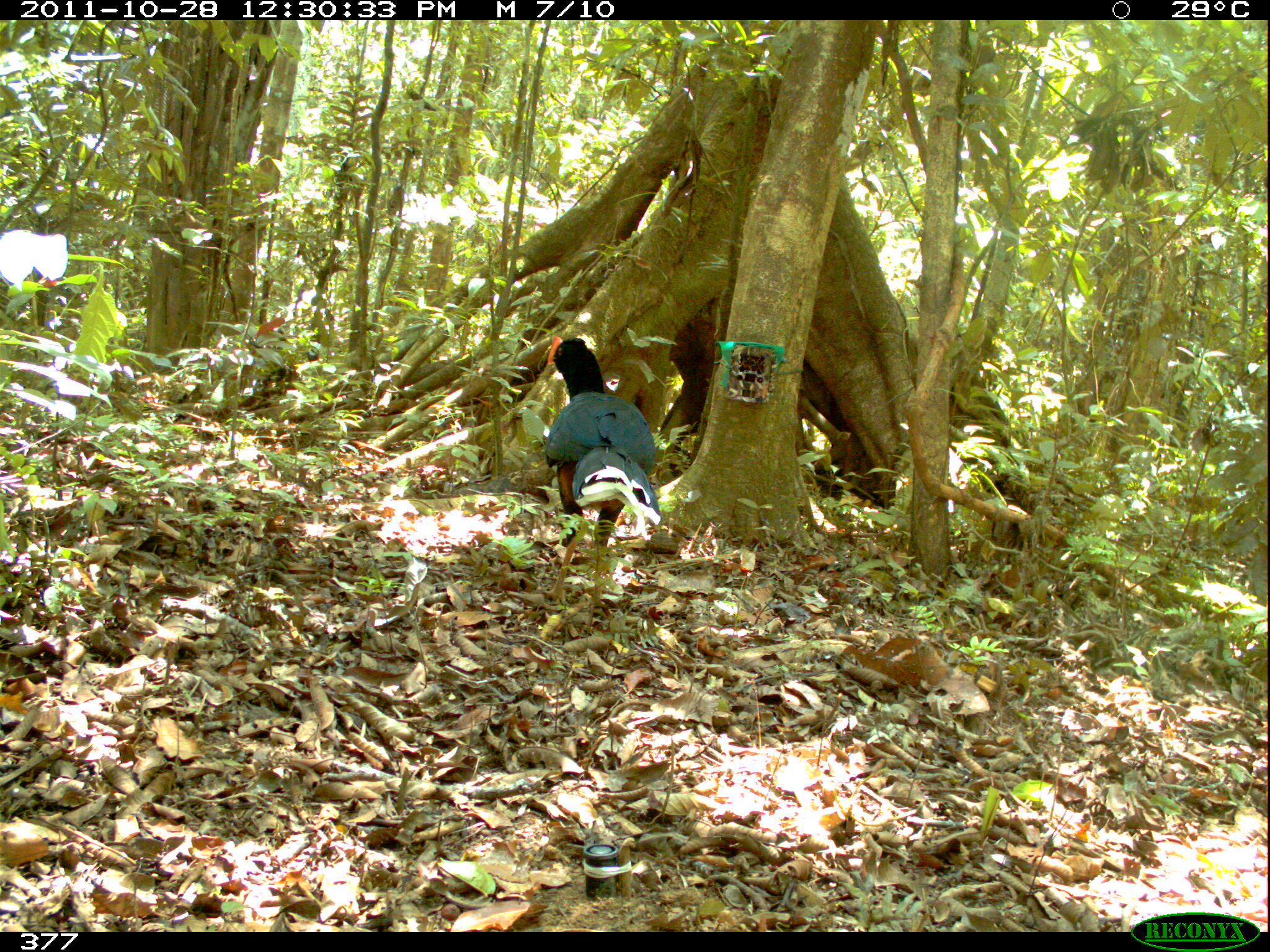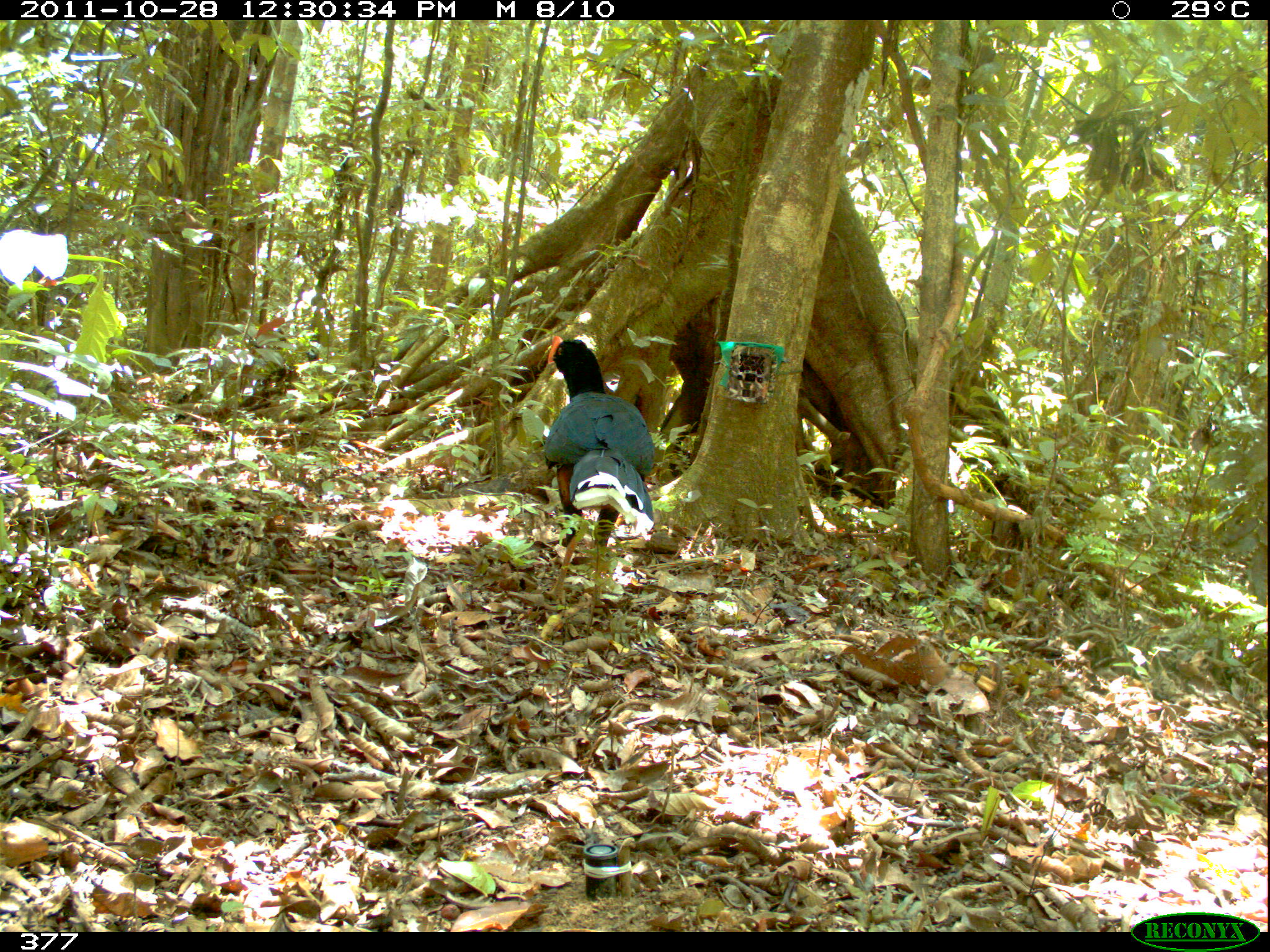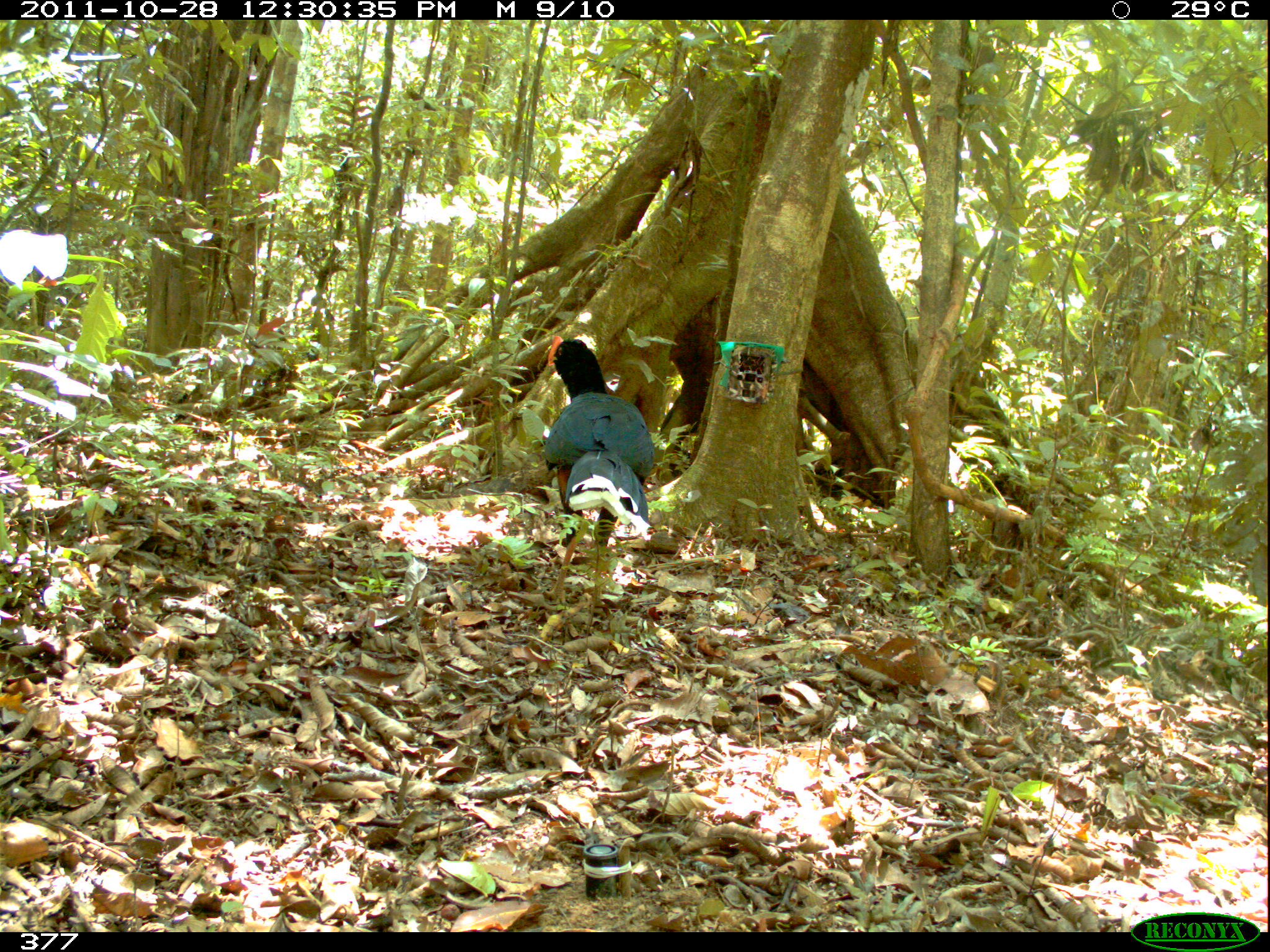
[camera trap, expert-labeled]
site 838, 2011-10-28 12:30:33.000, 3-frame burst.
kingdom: Animalia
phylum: Chordata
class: Aves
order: Galliformes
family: Cracidae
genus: Mitu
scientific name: Mitu tuberosum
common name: razor-billed curassow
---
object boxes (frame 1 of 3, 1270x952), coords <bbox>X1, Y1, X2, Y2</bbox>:
mitu tuberosum: <bbox>539, 333, 661, 621</bbox>